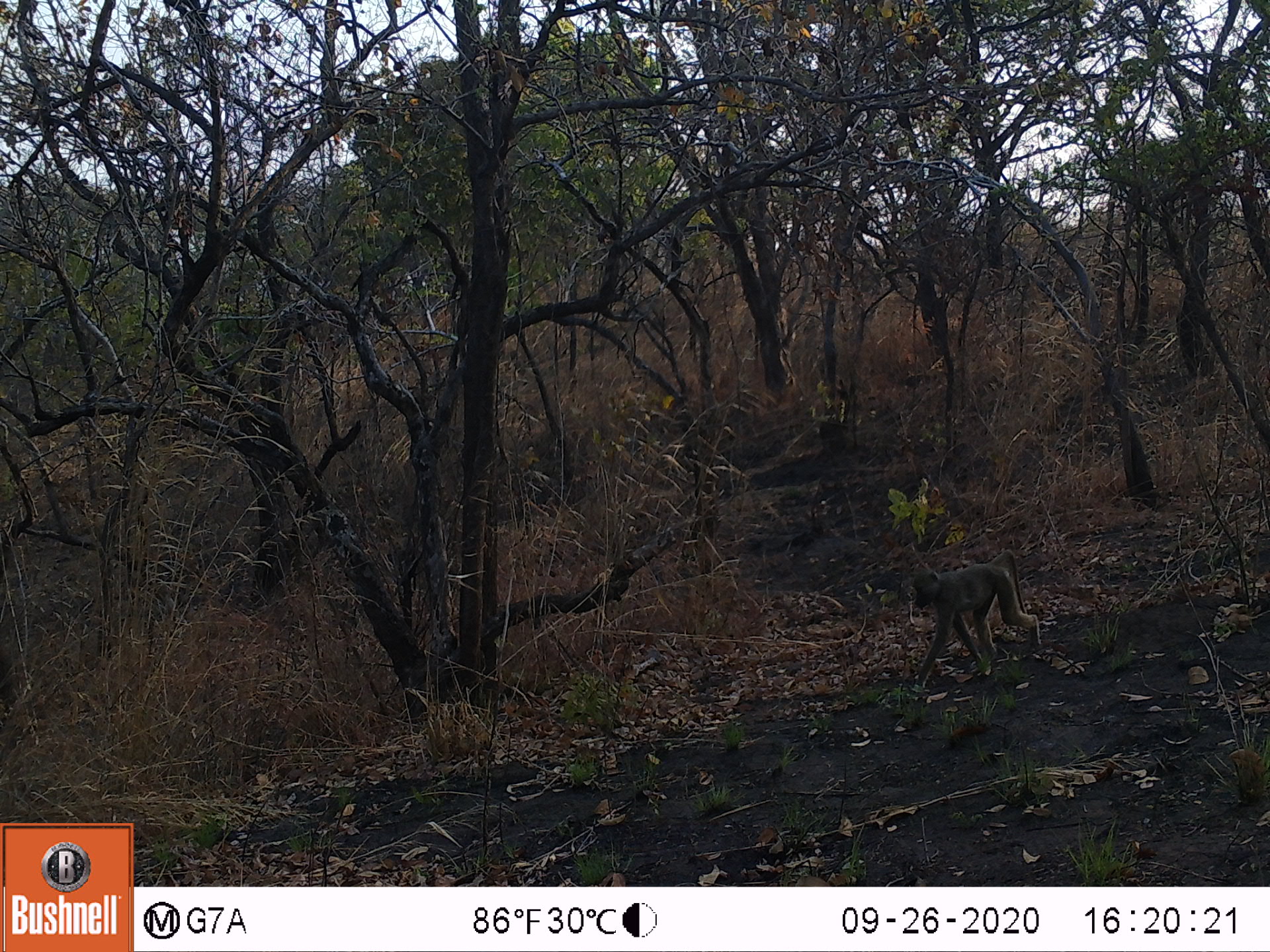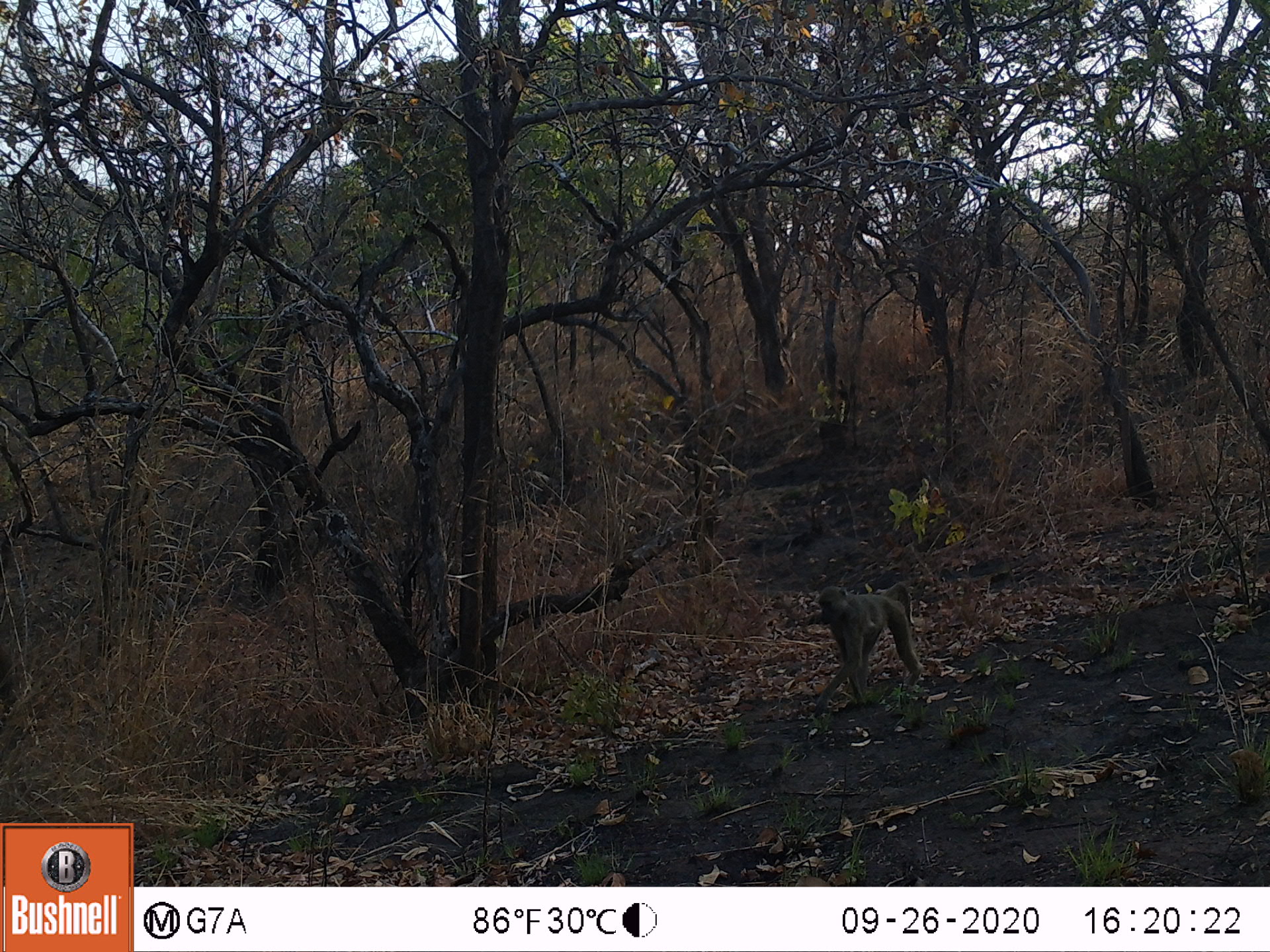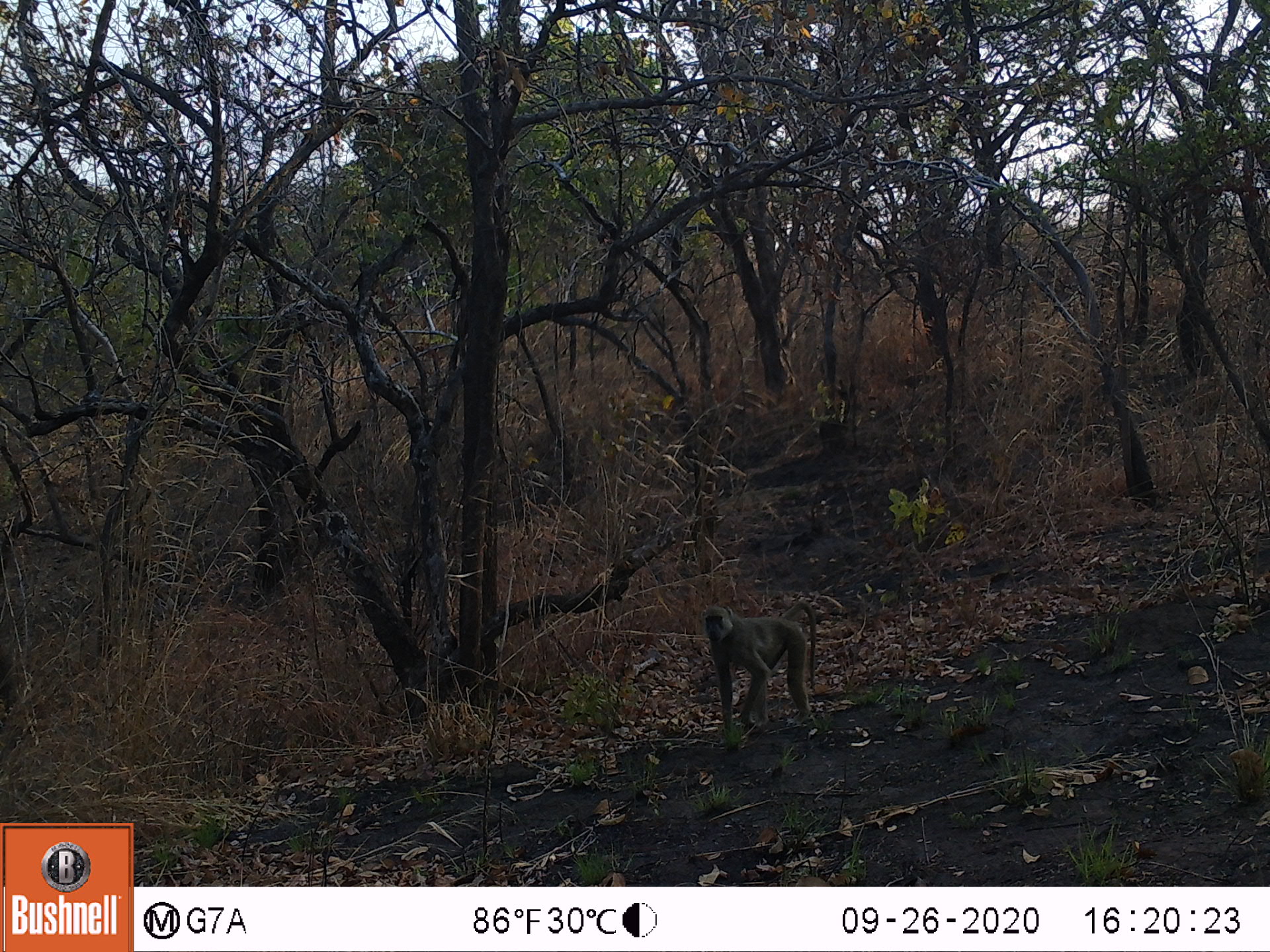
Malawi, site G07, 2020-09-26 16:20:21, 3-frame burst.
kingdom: Animalia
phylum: Chordata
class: Mammalia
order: Primates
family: Cercopithecidae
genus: Papio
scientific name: Papio cynocephalus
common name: yellow baboon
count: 1